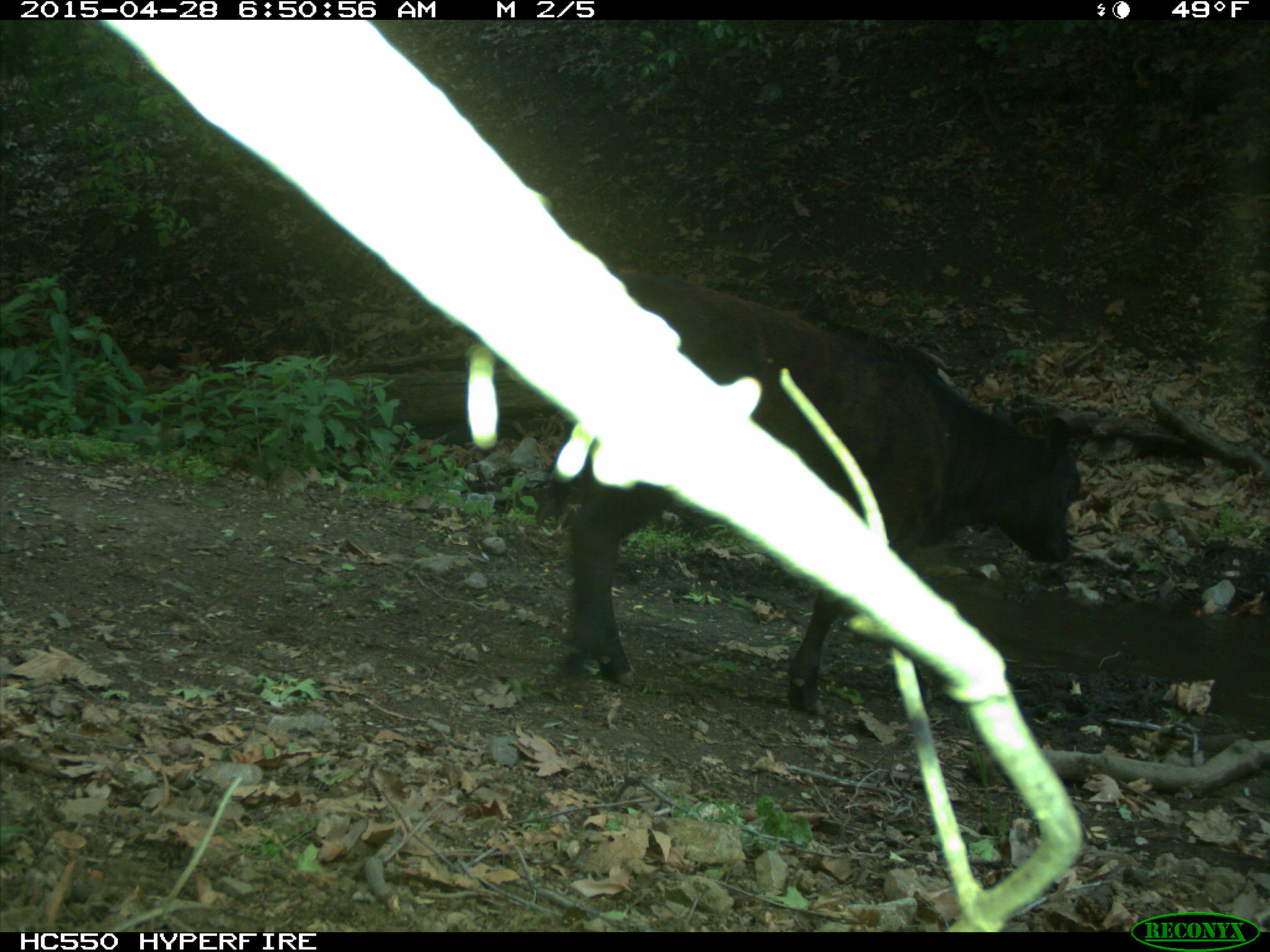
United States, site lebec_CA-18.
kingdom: Animalia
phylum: Chordata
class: Mammalia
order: Artiodactyla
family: Bovidae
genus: Bos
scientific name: Bos taurus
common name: domestic cow